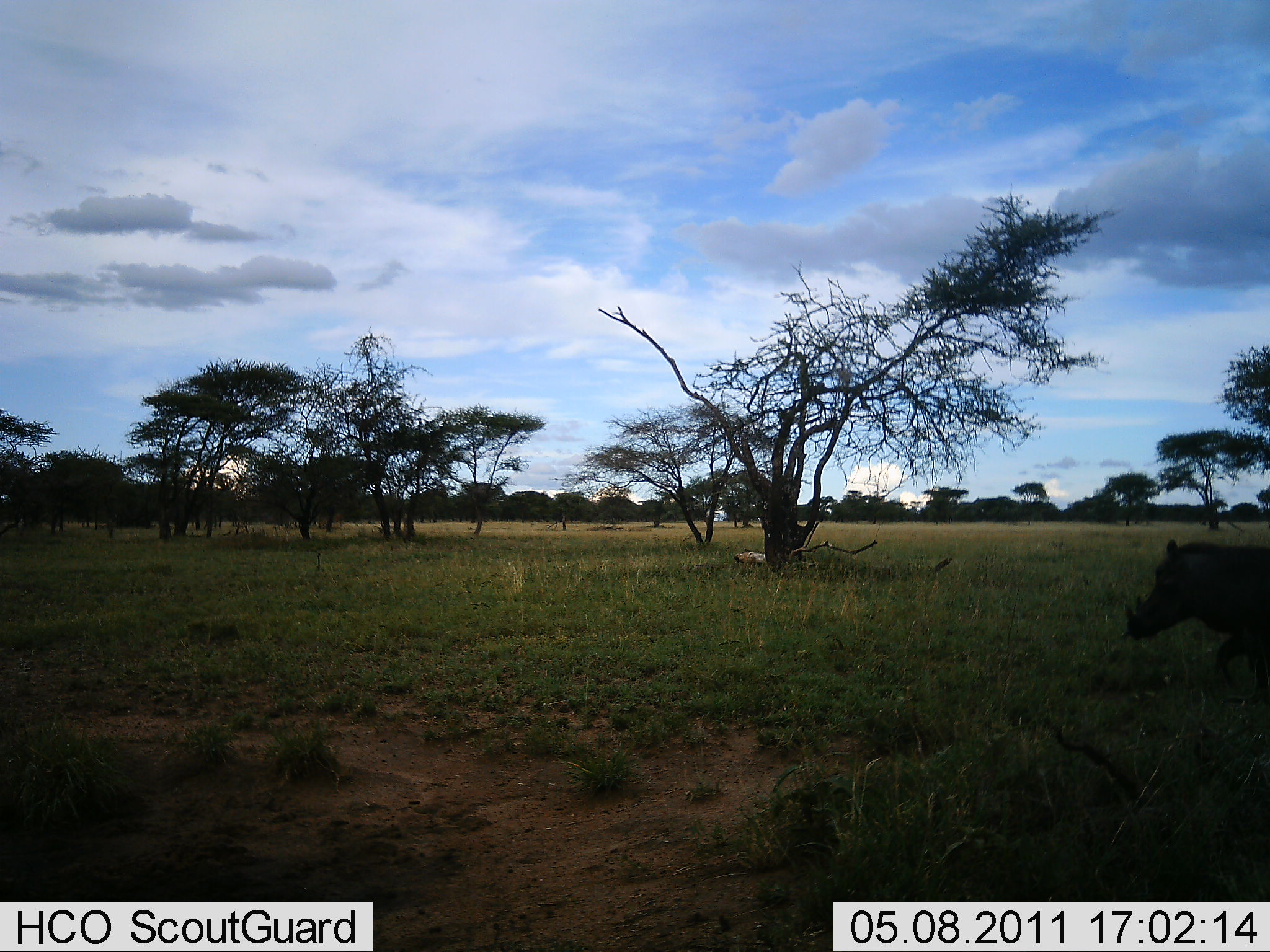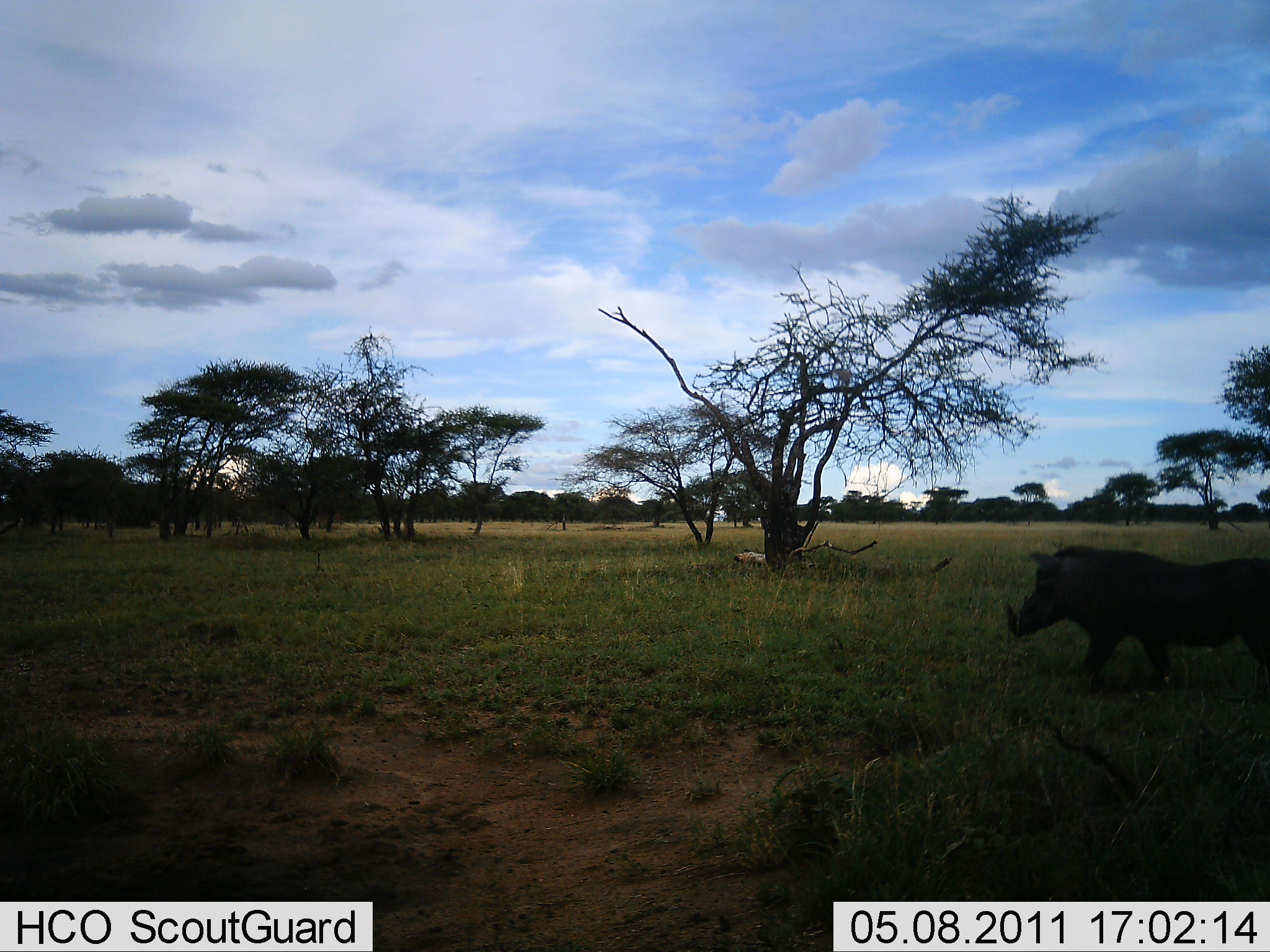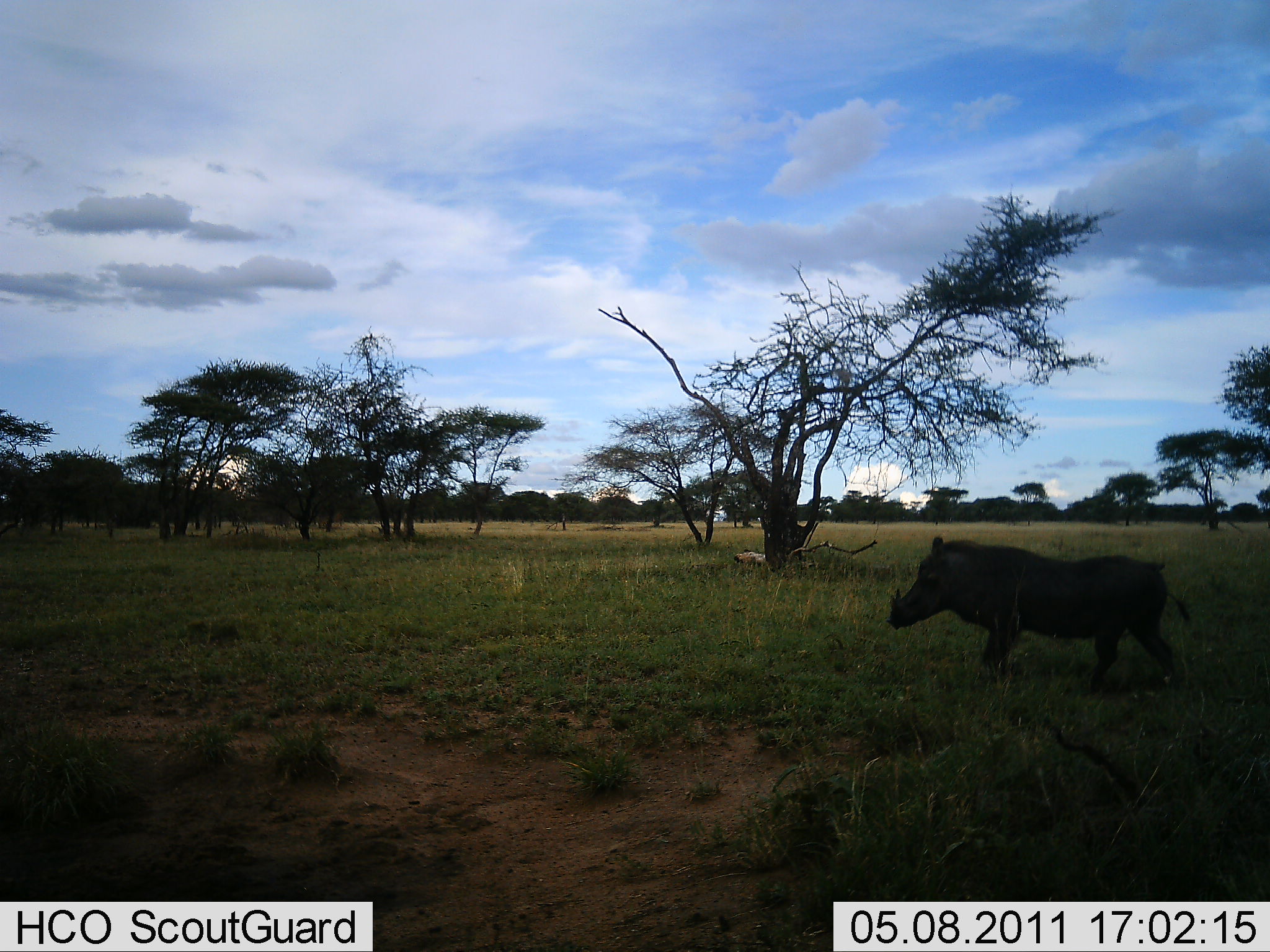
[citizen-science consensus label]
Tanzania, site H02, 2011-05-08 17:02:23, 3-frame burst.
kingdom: Animalia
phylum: Chordata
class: Mammalia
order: Artiodactyla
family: Suidae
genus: Phacochoerus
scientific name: Phacochoerus africanus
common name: warthog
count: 1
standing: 0%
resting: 0%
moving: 100%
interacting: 0%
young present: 0%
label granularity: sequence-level